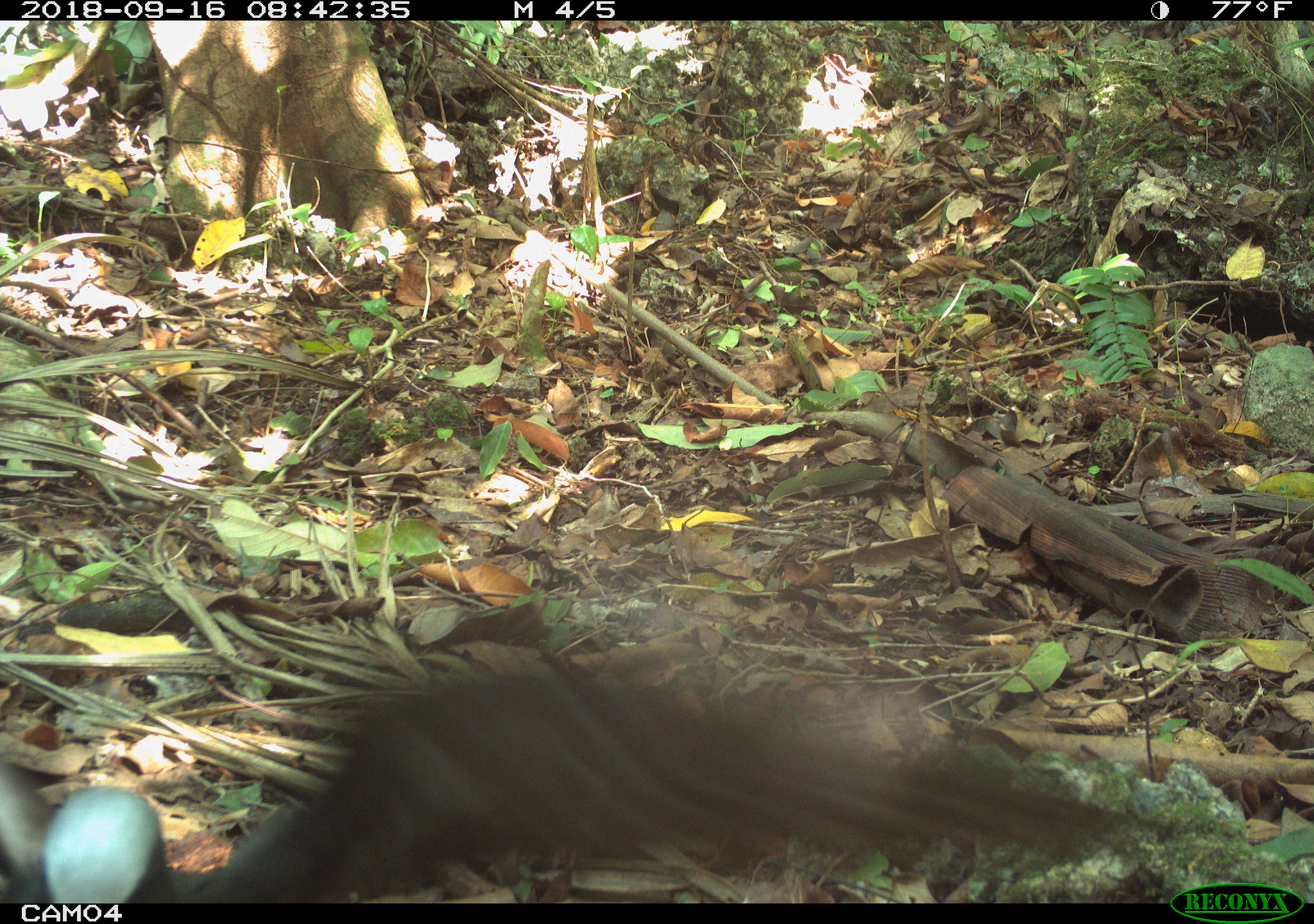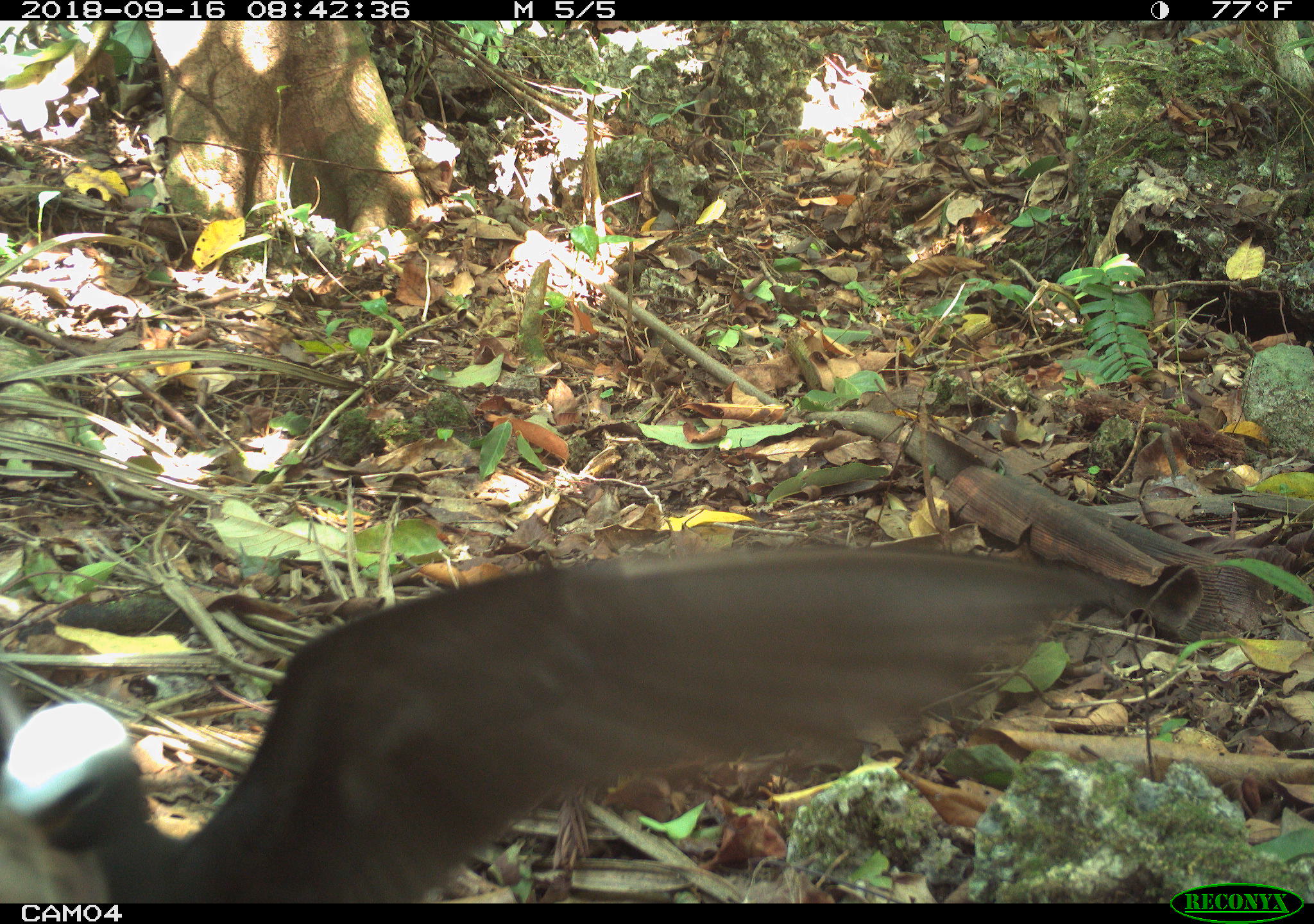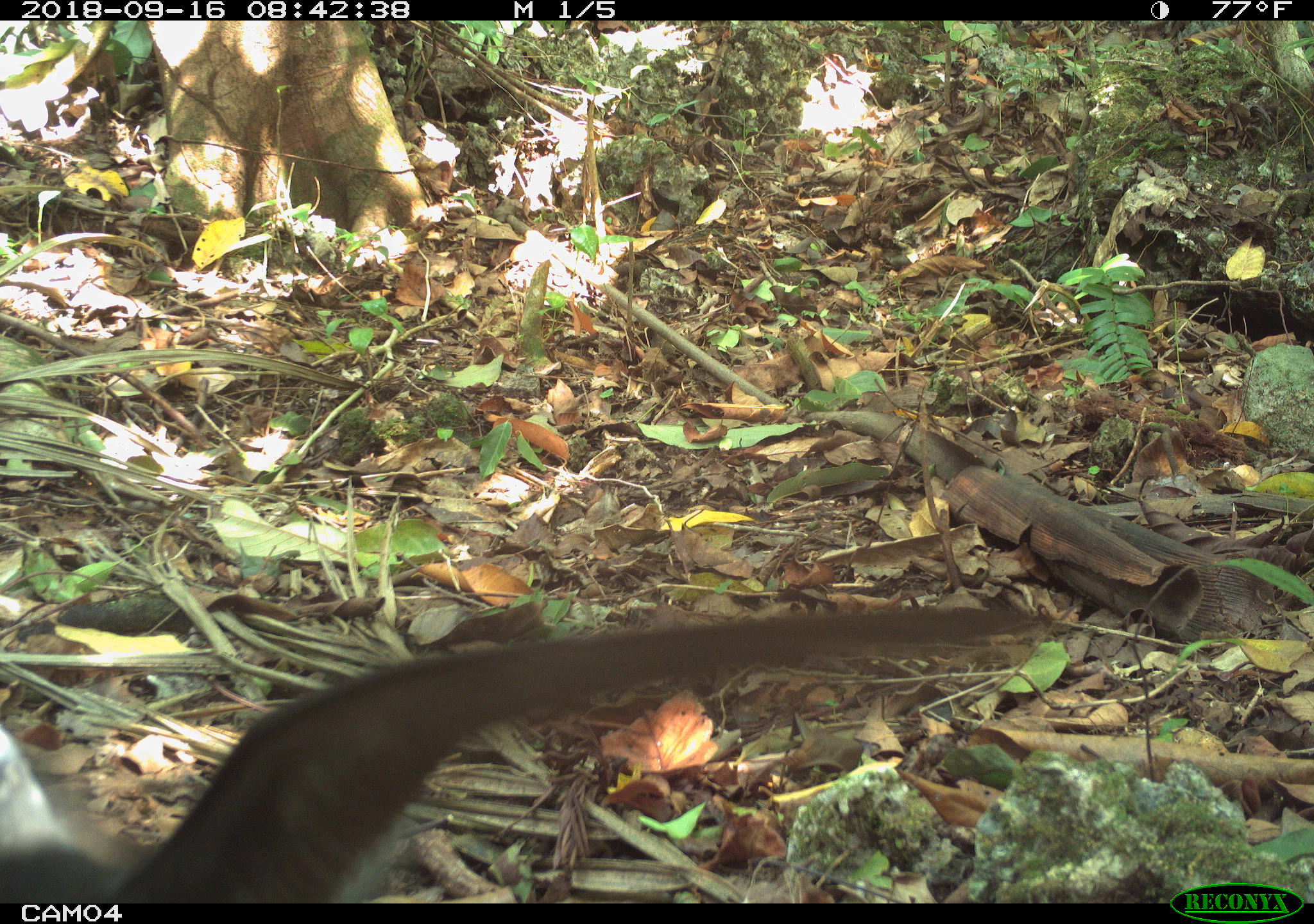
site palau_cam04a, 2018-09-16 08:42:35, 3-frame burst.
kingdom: Animalia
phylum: Chordata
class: Aves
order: Charadriiformes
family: Laridae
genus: Anous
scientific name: Anous stolidus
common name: brown noddy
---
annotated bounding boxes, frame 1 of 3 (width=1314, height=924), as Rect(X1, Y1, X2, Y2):
brown noddy: Rect(0, 646, 939, 903)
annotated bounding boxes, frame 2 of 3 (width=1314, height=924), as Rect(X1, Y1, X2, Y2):
brown noddy: Rect(0, 535, 1211, 902)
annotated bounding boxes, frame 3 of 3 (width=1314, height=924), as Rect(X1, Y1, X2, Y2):
brown noddy: Rect(5, 590, 1027, 907)